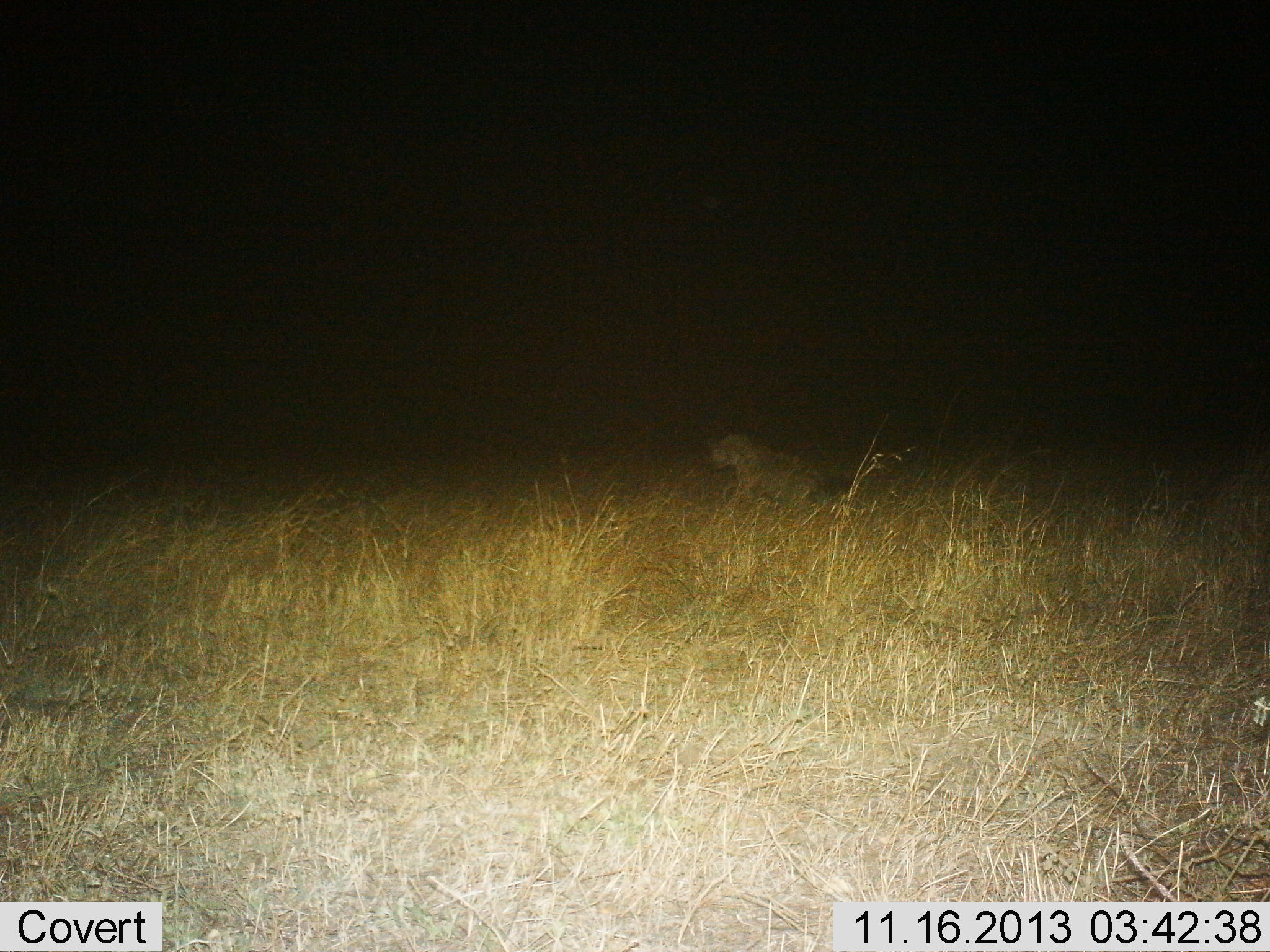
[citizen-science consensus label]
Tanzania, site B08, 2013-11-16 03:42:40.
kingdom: Animalia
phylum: Chordata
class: Mammalia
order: Carnivora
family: Hyaenidae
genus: Crocuta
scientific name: Crocuta crocuta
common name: spotted hyena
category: hyenaspotted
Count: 1.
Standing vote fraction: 10%.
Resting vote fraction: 50%.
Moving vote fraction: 40%.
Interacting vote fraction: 0%.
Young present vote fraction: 10%.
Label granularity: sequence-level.